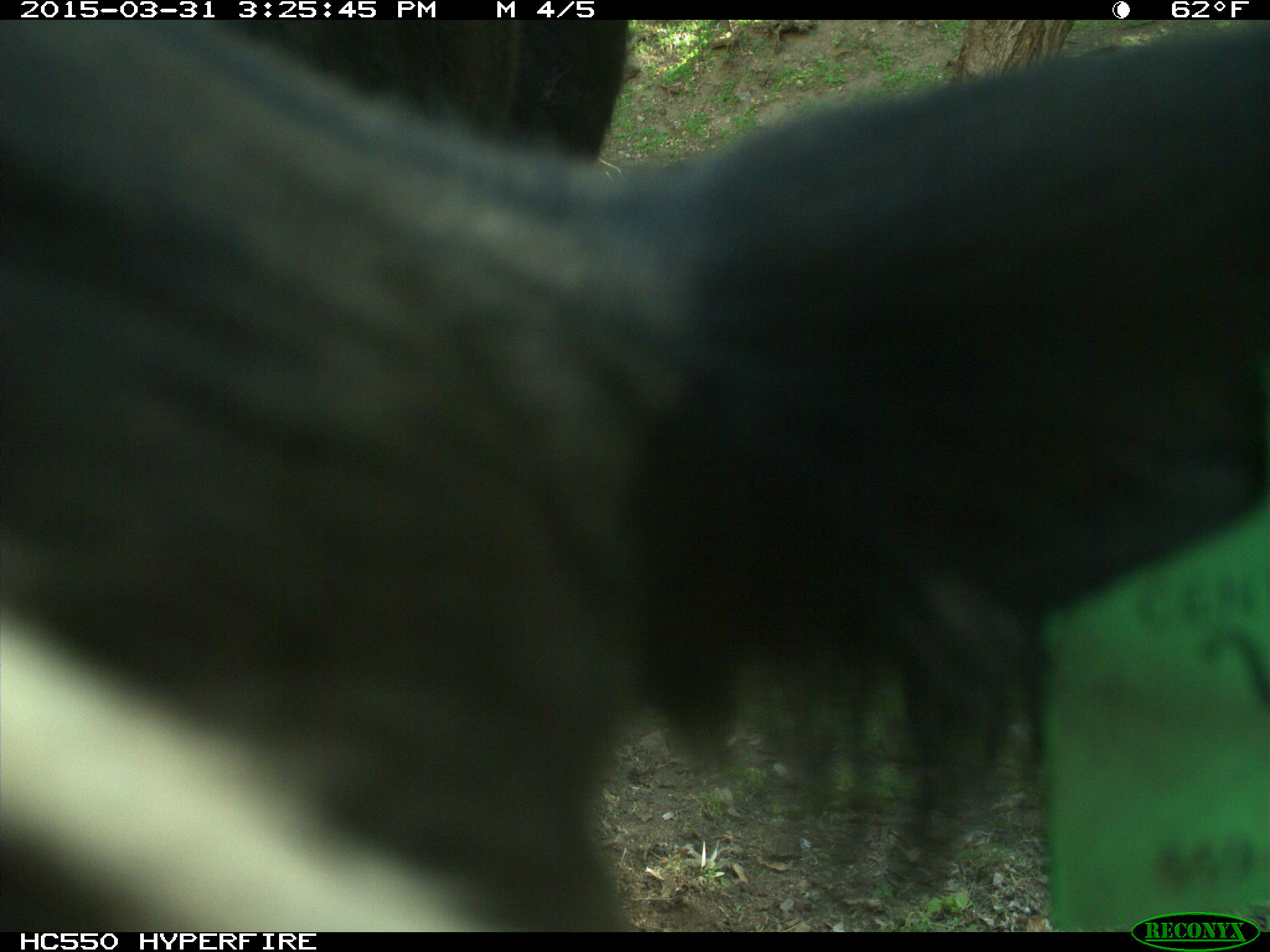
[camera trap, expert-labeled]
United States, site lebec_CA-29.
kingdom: Animalia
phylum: Chordata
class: Mammalia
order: Artiodactyla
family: Bovidae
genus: Bos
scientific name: Bos taurus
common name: domestic cow